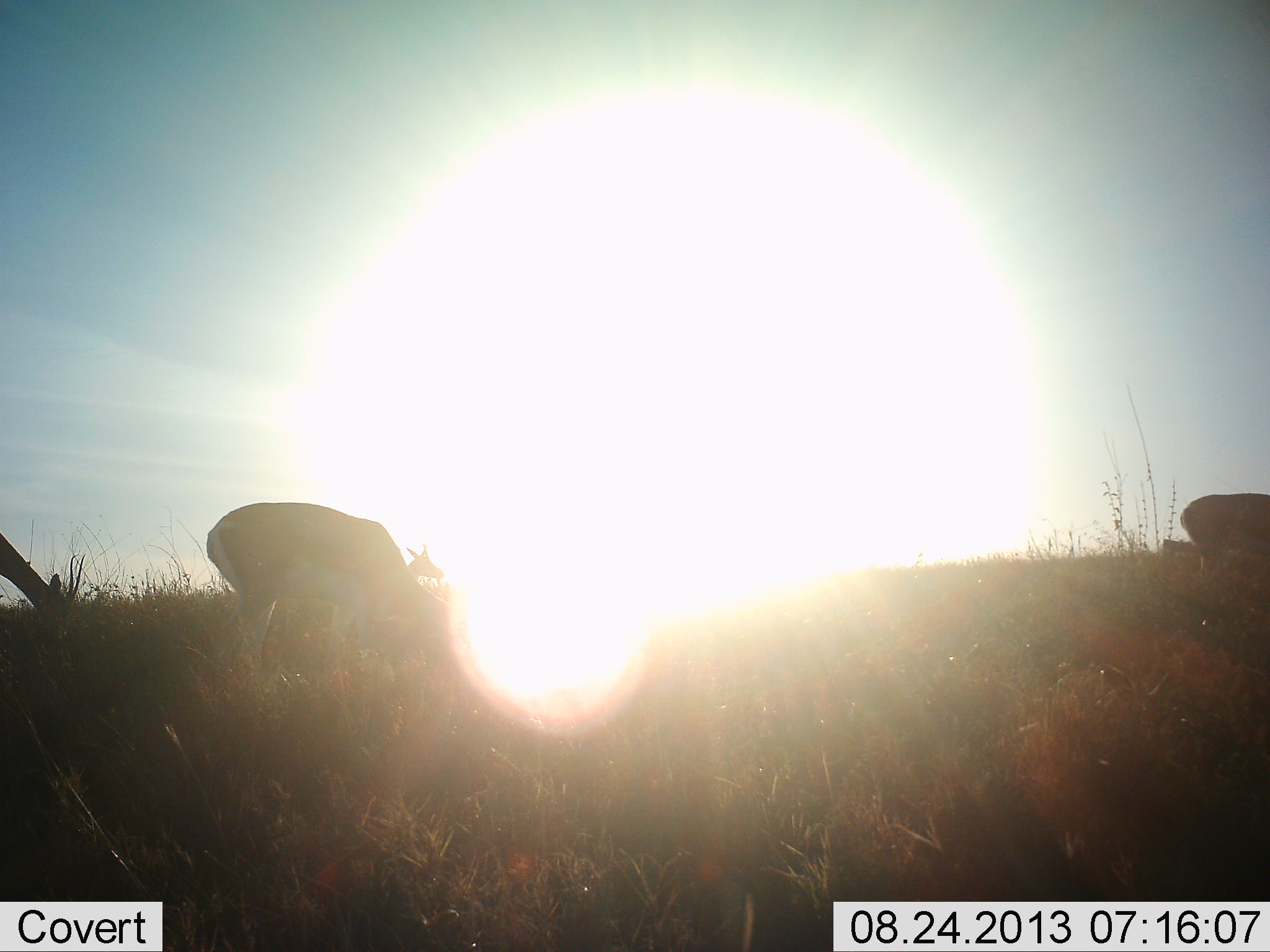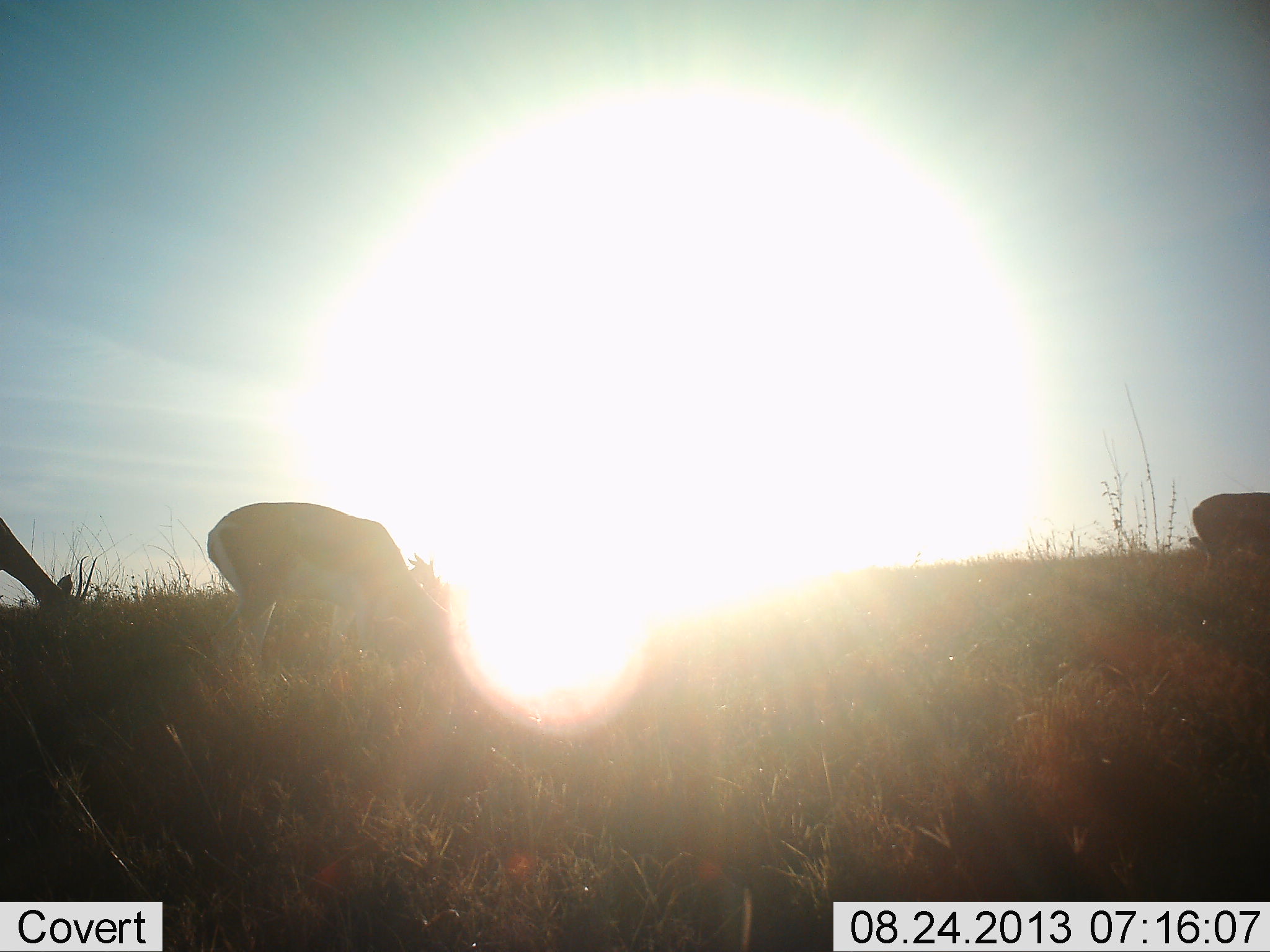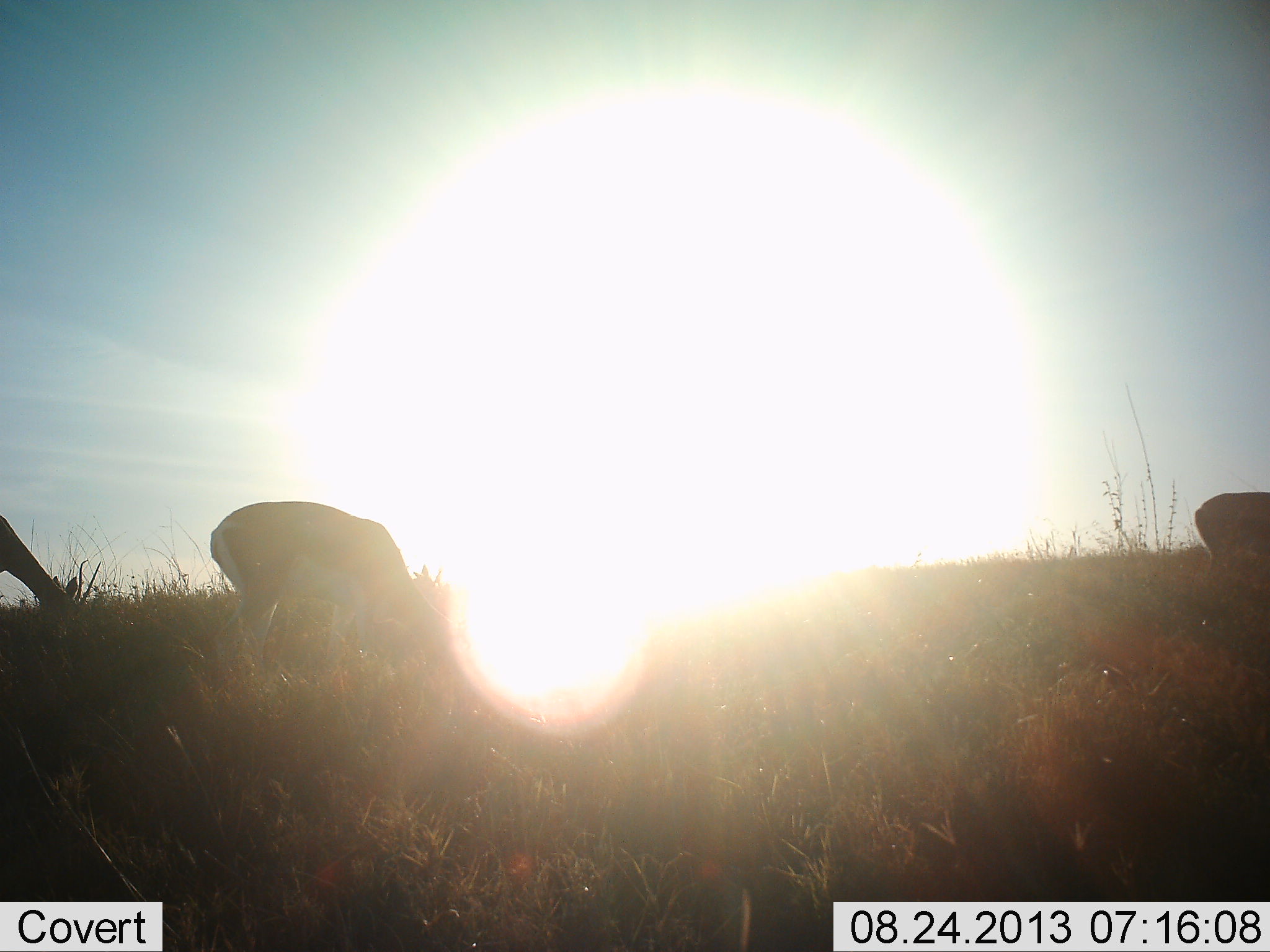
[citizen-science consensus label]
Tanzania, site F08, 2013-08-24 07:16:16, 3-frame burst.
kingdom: Animalia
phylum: Chordata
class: Mammalia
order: Artiodactyla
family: Bovidae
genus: Nanger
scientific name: Nanger granti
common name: grant's gazelle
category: gazellegrants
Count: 4.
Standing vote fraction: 27%.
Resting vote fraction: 0%.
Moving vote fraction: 18%.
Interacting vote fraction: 0%.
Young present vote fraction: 0%.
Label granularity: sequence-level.